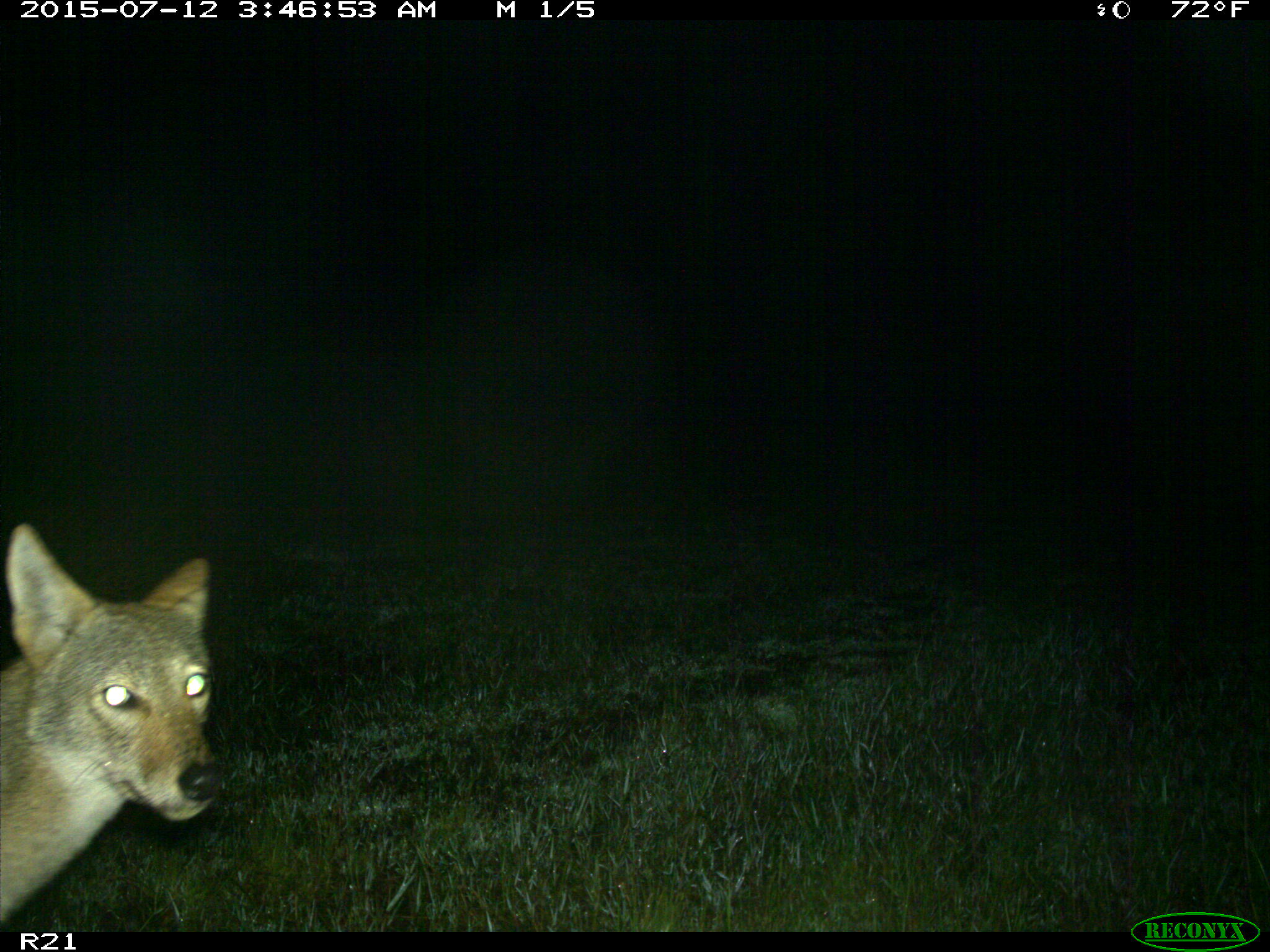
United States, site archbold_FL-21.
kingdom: Animalia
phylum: Chordata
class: Mammalia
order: Carnivora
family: Canidae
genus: Canis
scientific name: Canis latrans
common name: coyote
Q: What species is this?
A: Canis latrans (coyote).